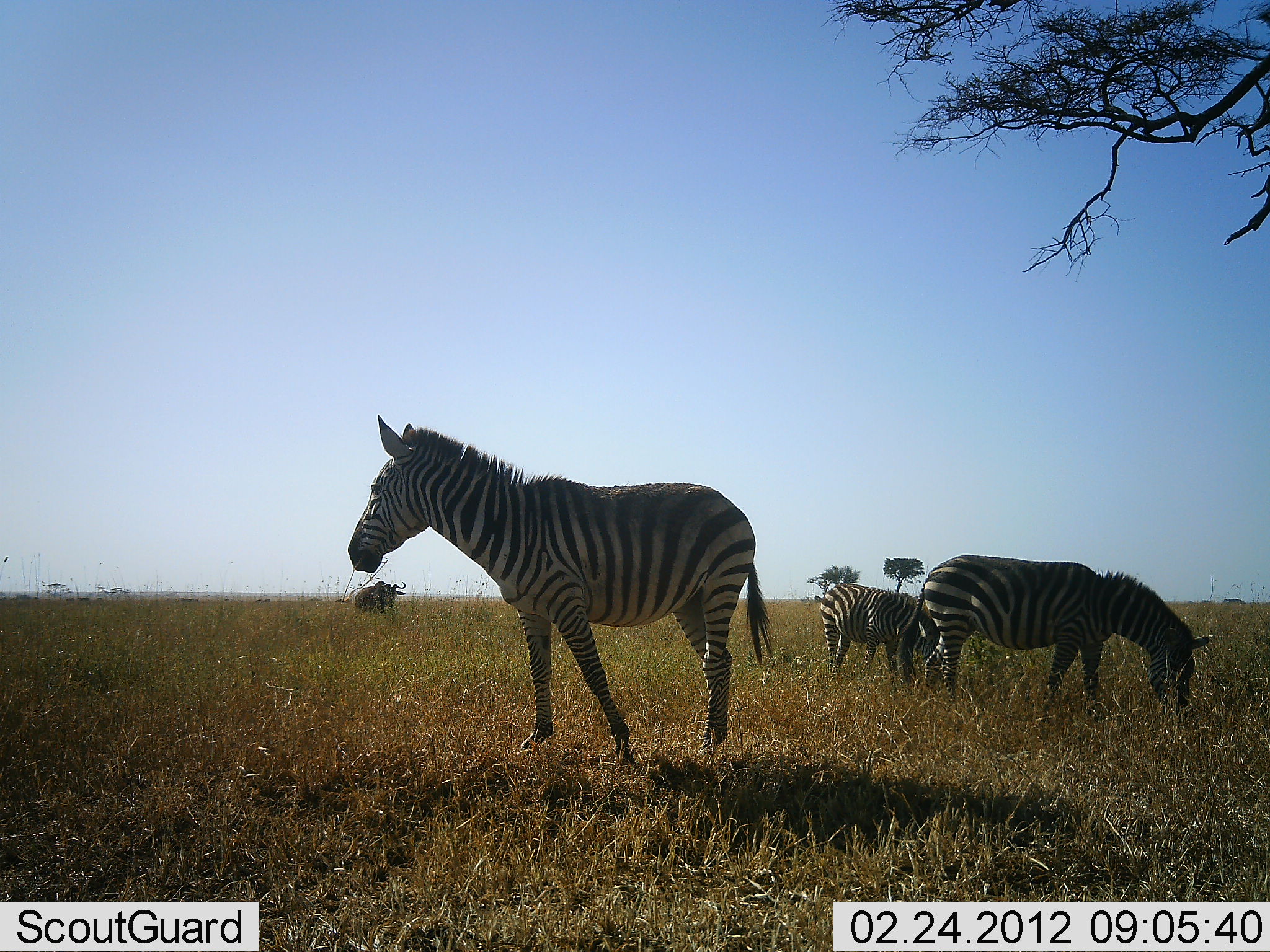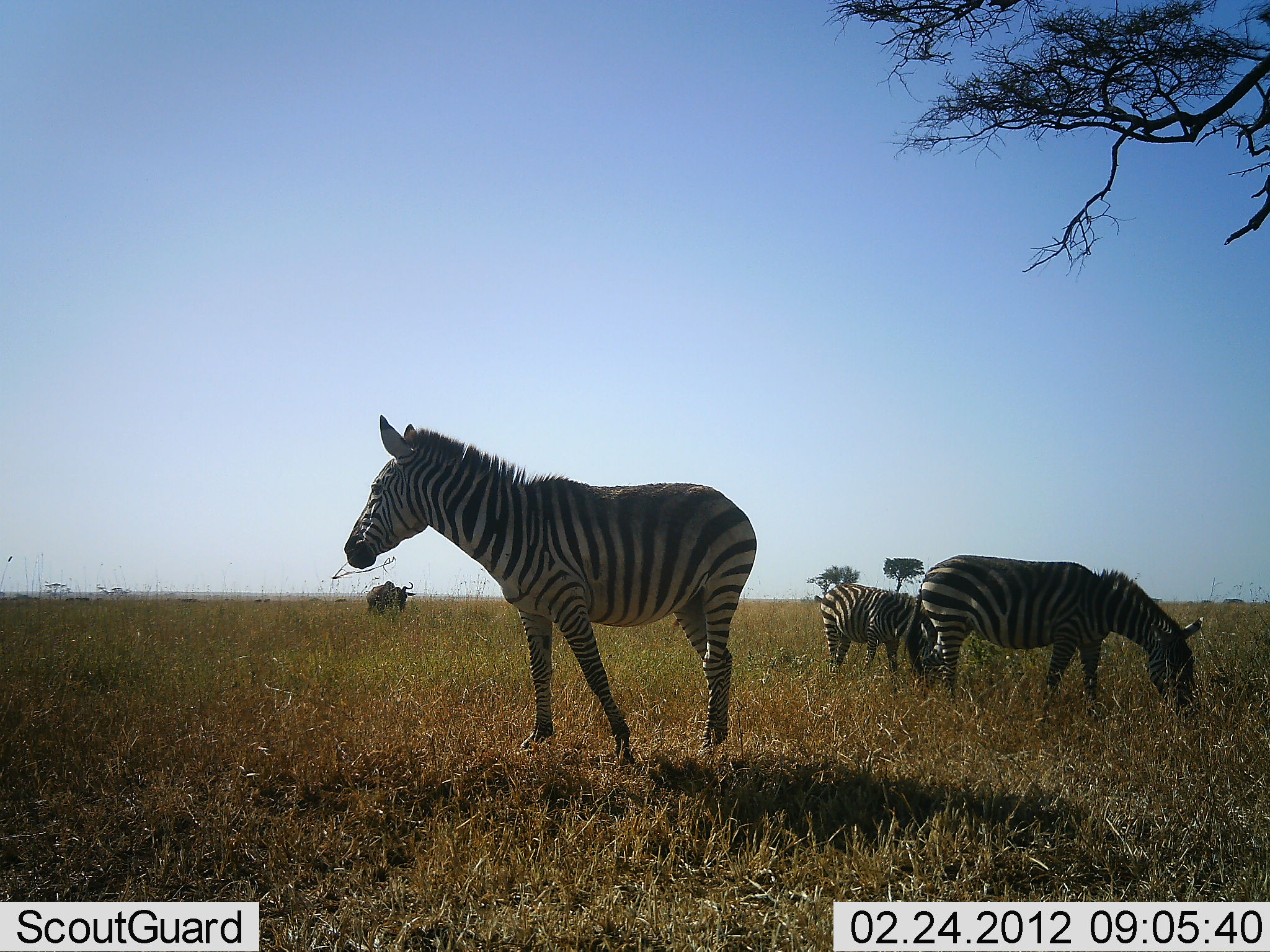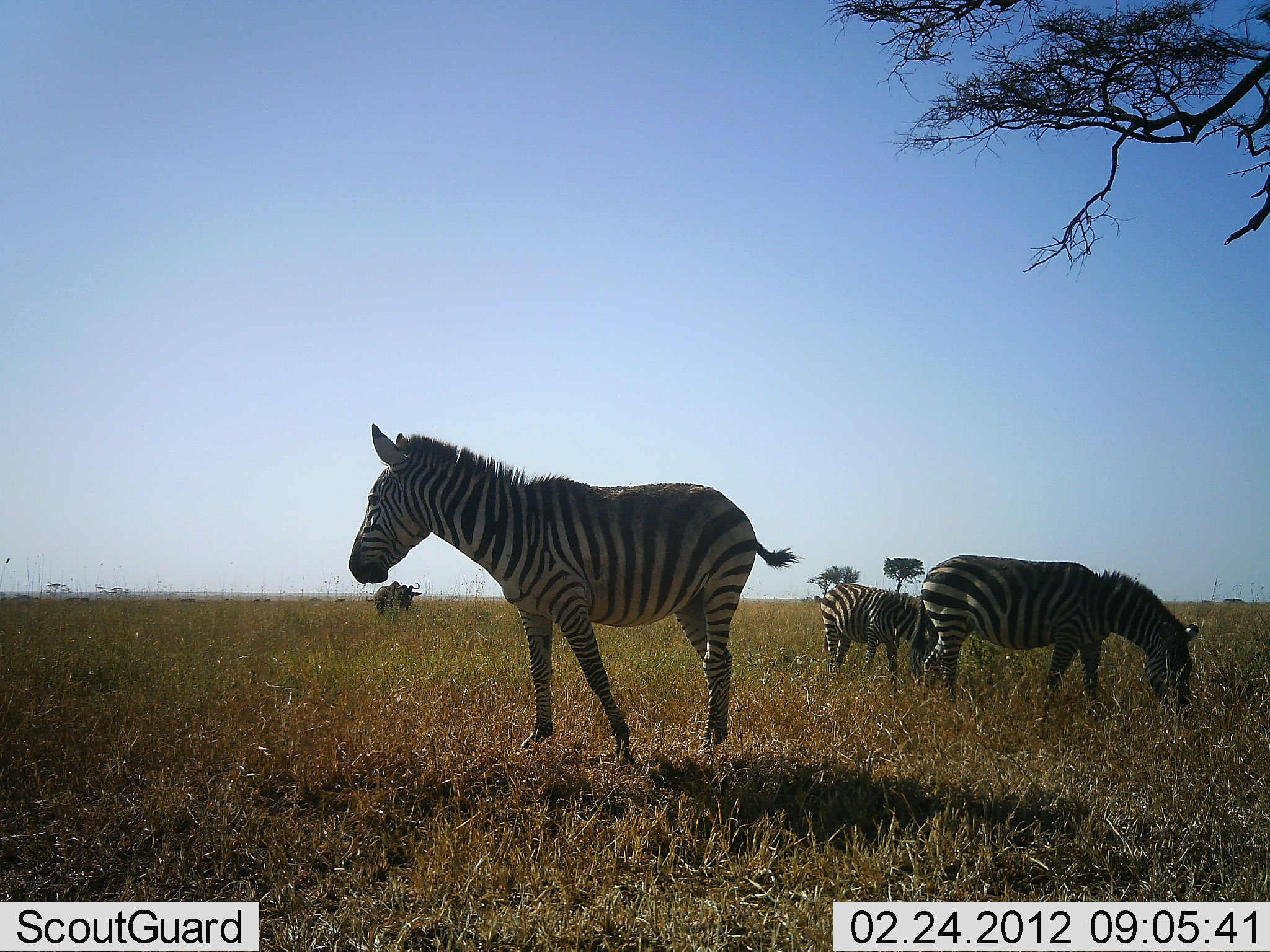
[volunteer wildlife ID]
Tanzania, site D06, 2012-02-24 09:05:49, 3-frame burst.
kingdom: Animalia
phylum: Chordata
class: Mammalia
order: Artiodactyla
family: Bovidae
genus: Connochaetes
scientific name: Connochaetes taurinus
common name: blue wildebeest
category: wildebeest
Wildebeest (blue wildebeest) (Connochaetes taurinus), count 1. Behavior (volunteer vote fractions): standing 29%, resting 0%, moving 79%, interacting 0%. Young present (vote fraction): 0%. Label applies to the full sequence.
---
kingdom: Animalia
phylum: Chordata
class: Mammalia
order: Perissodactyla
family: Equidae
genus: Equus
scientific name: Equus quagga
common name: plains zebra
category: zebra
Zebra (plains zebra) (Equus quagga), count 3. Behavior (volunteer vote fractions): standing 83%, resting 6%, moving 6%, interacting 0%. Young present (vote fraction): 0%. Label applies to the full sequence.